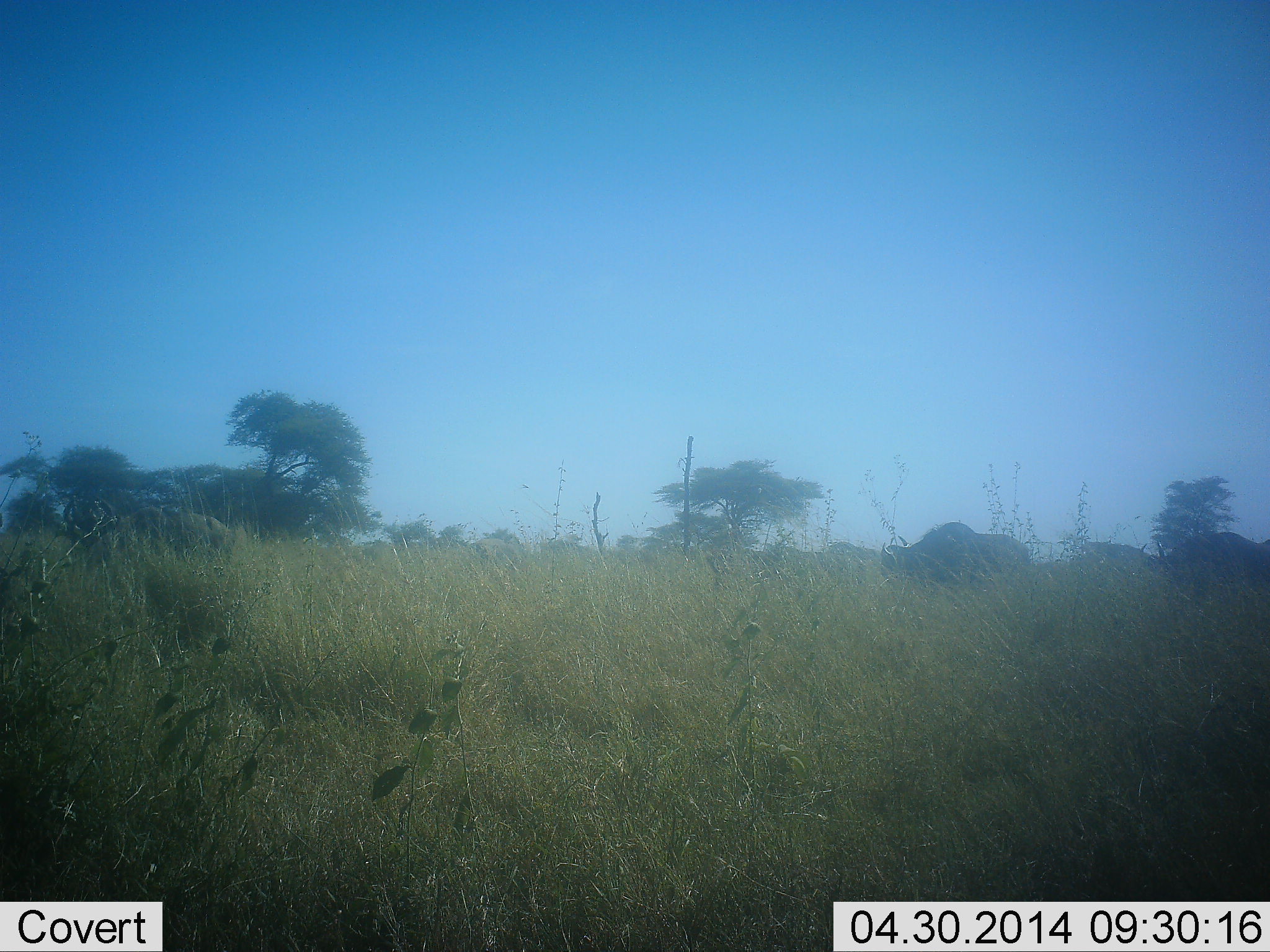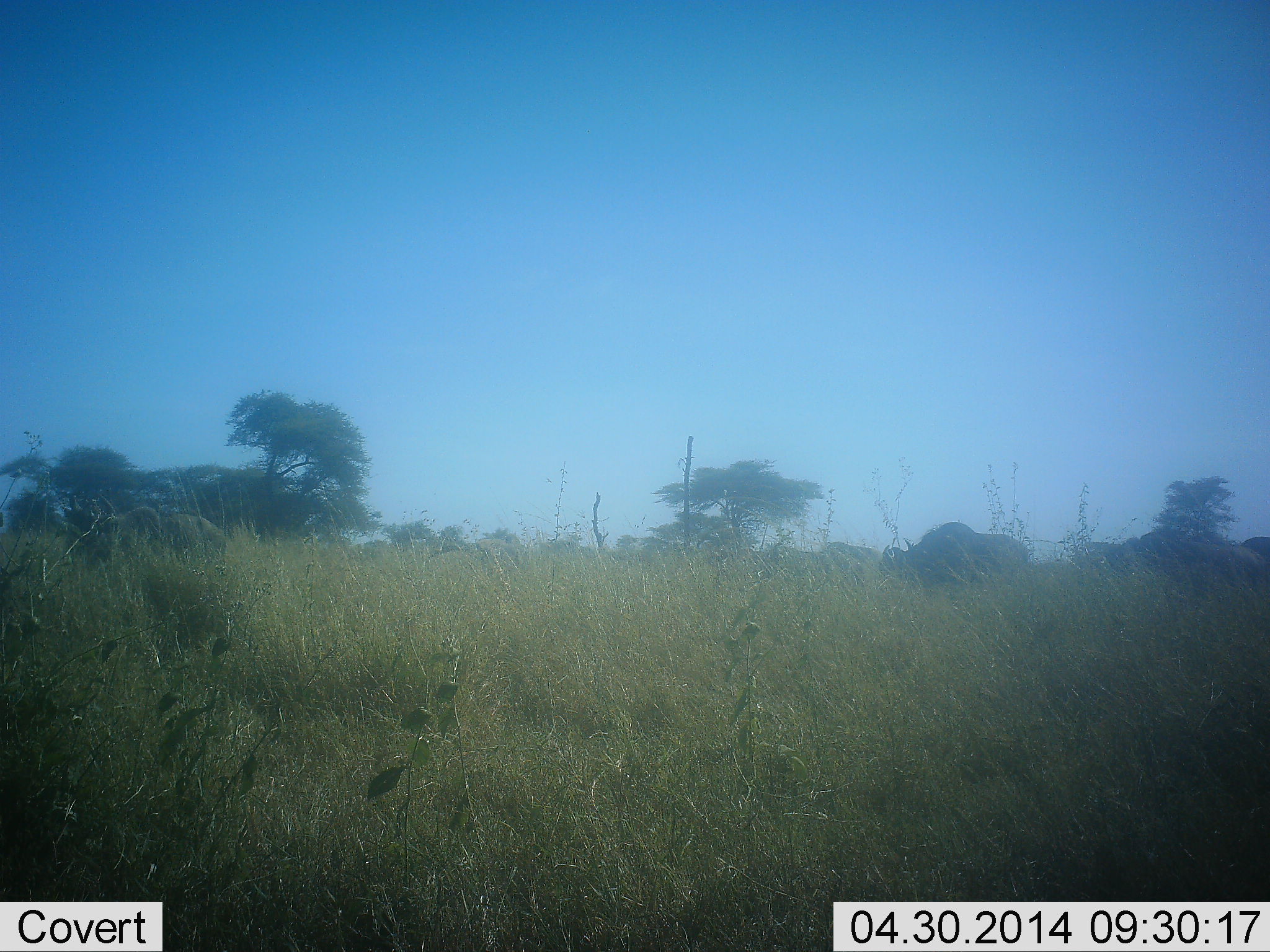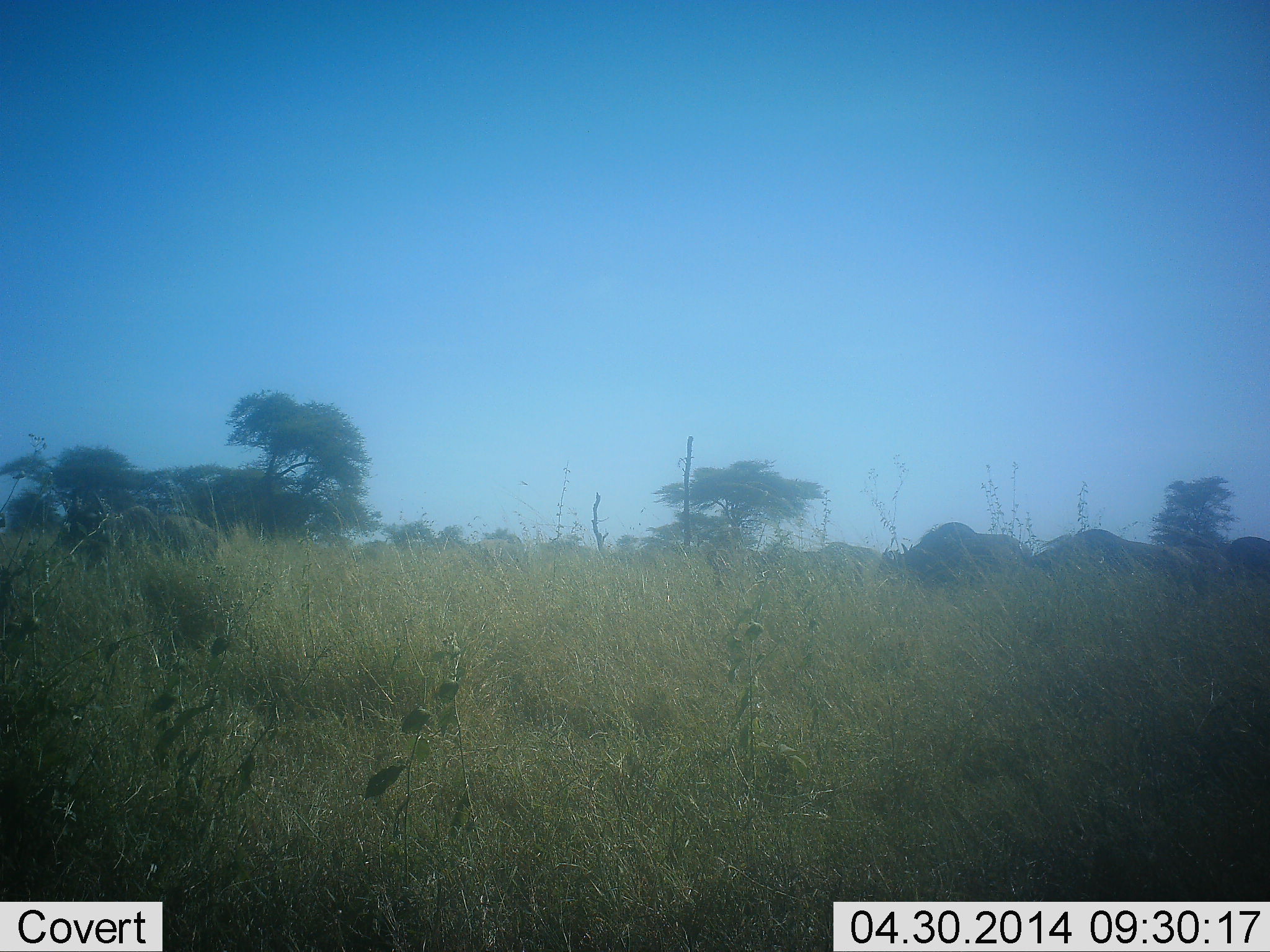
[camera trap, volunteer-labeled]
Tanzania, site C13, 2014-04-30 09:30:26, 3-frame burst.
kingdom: Animalia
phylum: Chordata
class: Mammalia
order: Artiodactyla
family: Bovidae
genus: Connochaetes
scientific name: Connochaetes taurinus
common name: blue wildebeest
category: wildebeest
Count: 3.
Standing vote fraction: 10%.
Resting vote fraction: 0%.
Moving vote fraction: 80%.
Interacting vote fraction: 0%.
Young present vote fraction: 0%.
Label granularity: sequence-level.